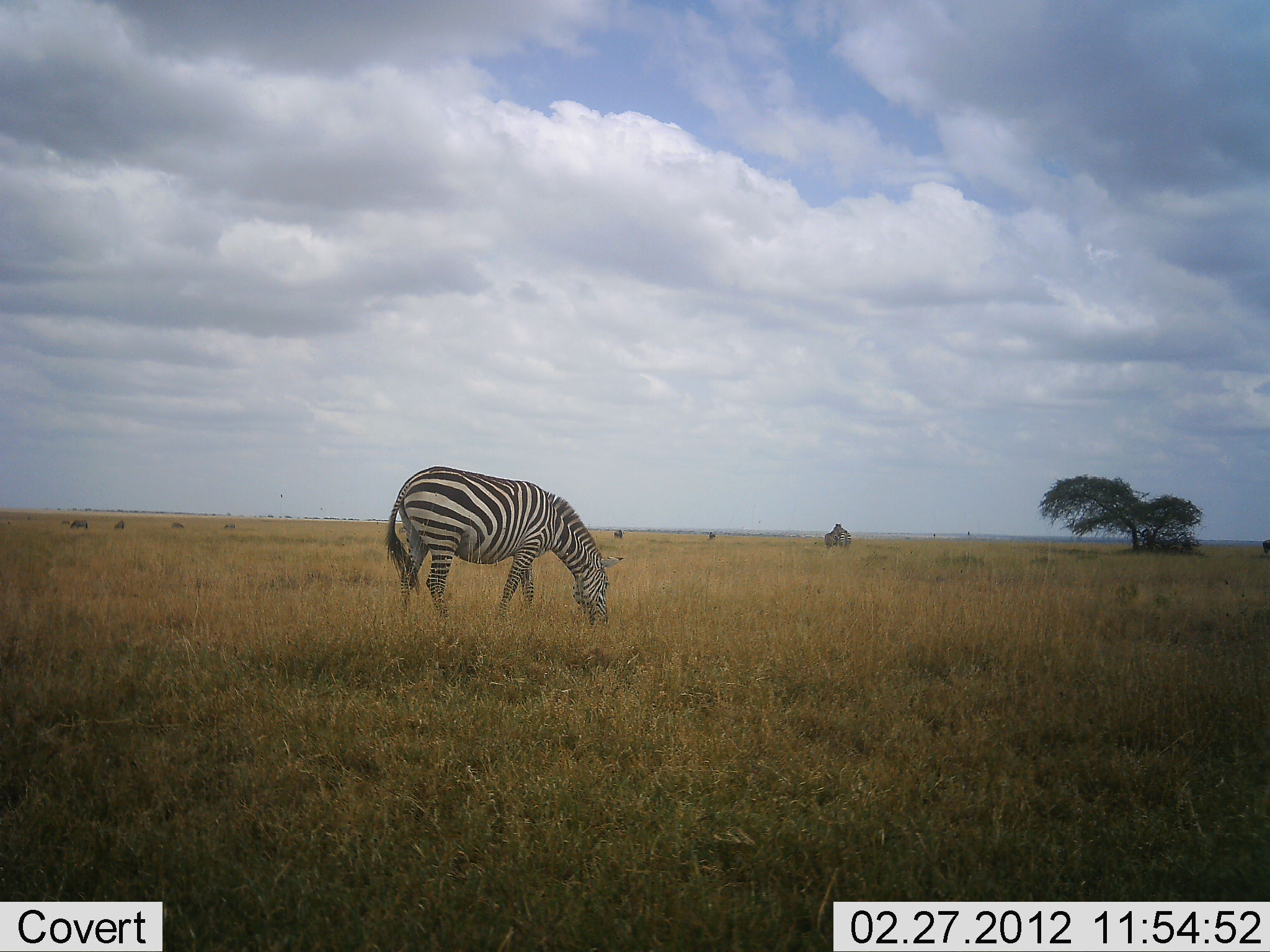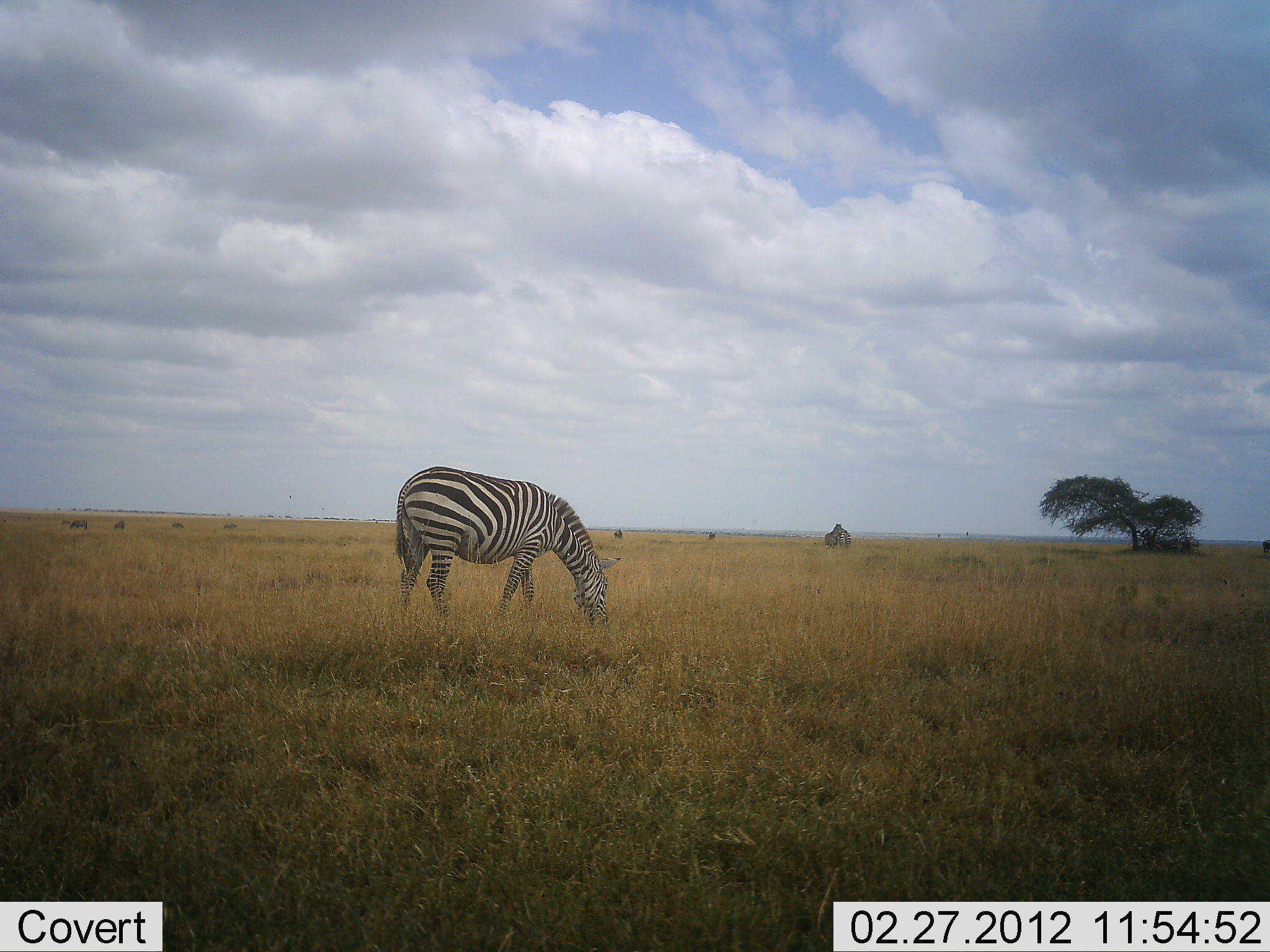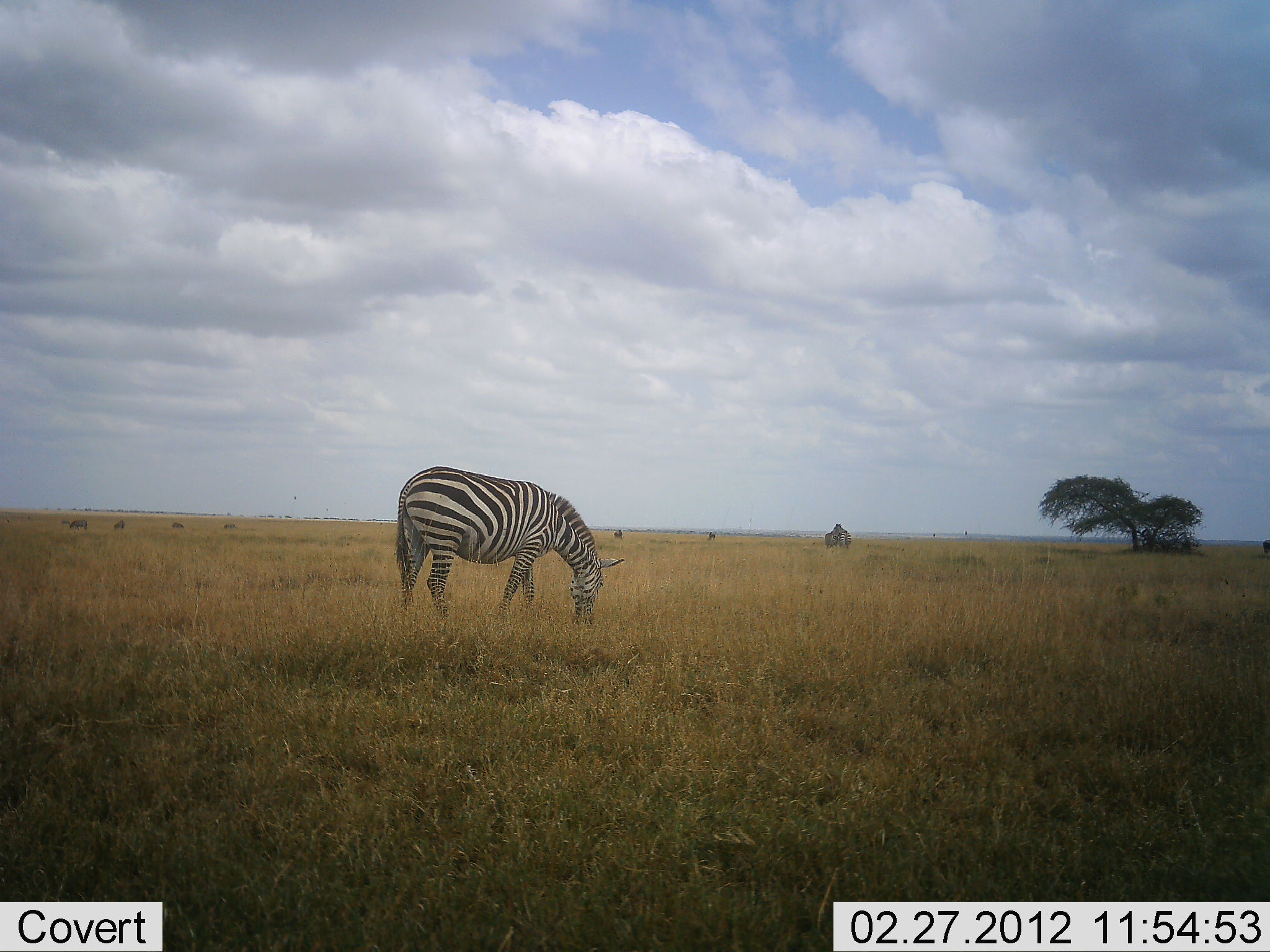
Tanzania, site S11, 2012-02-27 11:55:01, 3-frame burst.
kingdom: Animalia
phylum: Chordata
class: Mammalia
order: Perissodactyla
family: Equidae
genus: Equus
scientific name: Equus quagga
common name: plains zebra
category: zebra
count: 1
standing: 20%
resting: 0%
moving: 0%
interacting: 0%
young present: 0%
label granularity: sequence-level